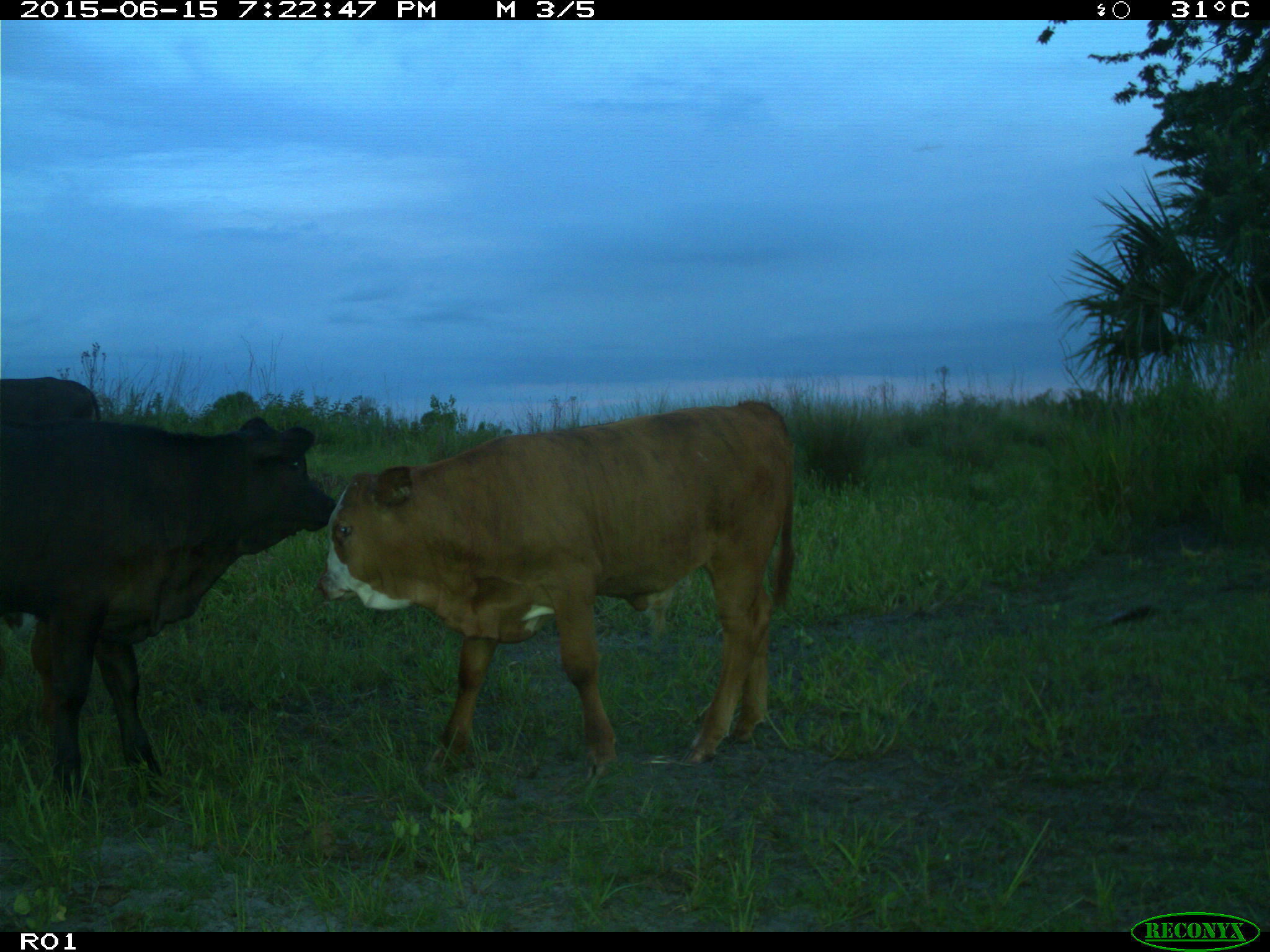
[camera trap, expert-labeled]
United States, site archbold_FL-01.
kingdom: Animalia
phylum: Chordata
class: Mammalia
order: Artiodactyla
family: Bovidae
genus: Bos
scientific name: Bos taurus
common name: domestic cow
Bos taurus (domestic cow).